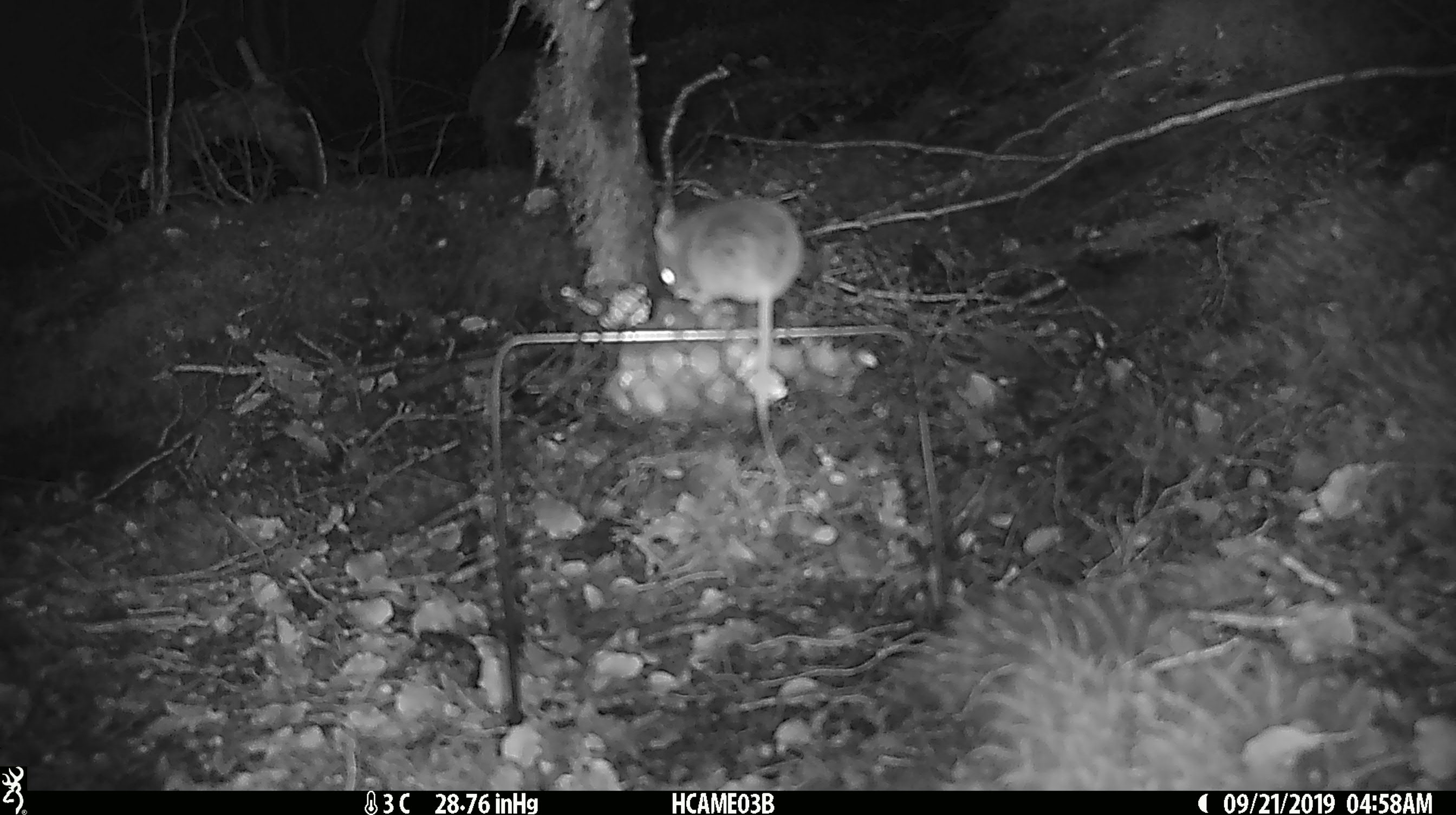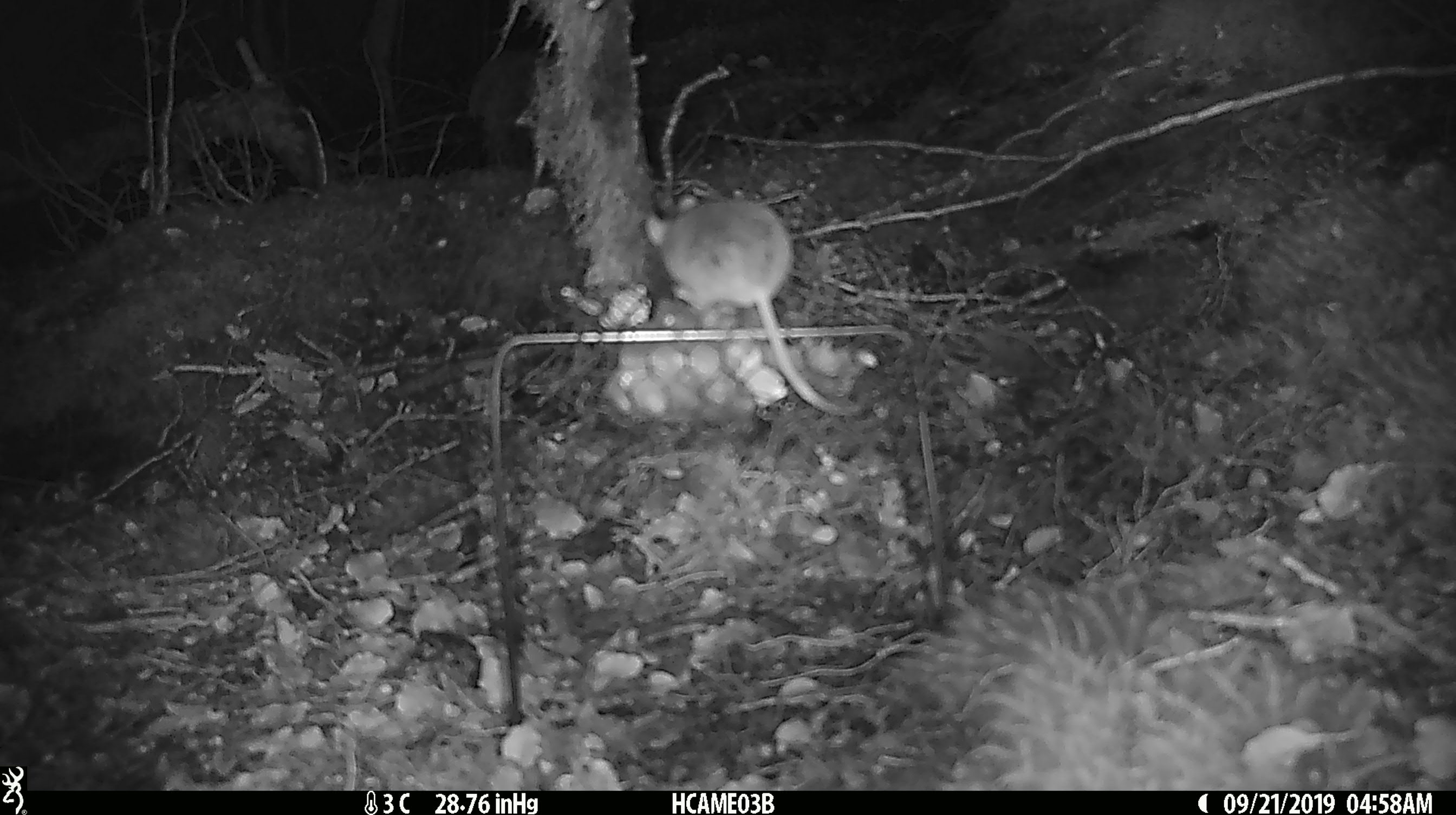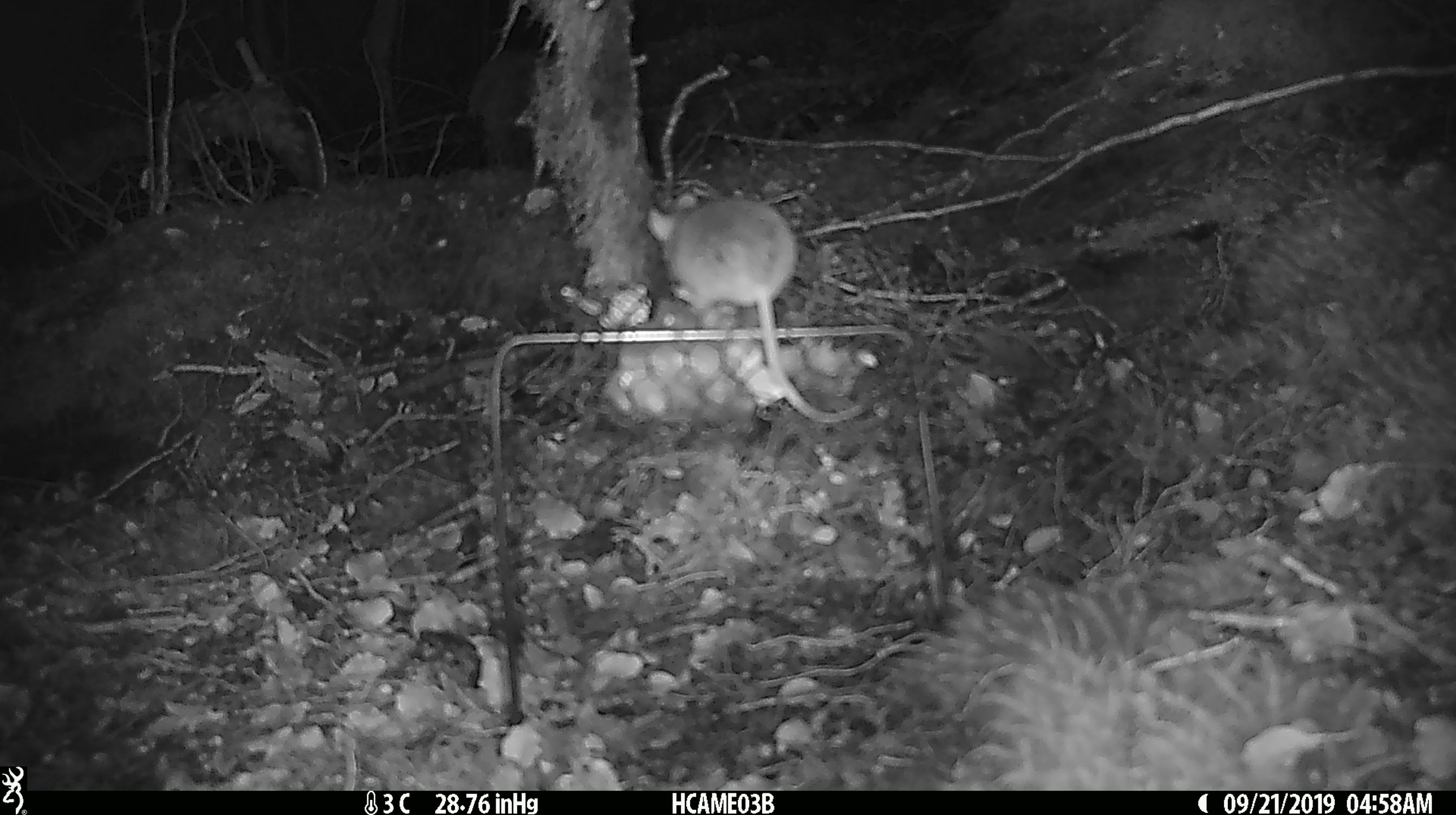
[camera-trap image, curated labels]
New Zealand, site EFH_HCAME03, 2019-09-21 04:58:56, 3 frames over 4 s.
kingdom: Animalia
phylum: Chordata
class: Mammalia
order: Rodentia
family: Muridae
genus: Mus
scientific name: Mus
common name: mouse